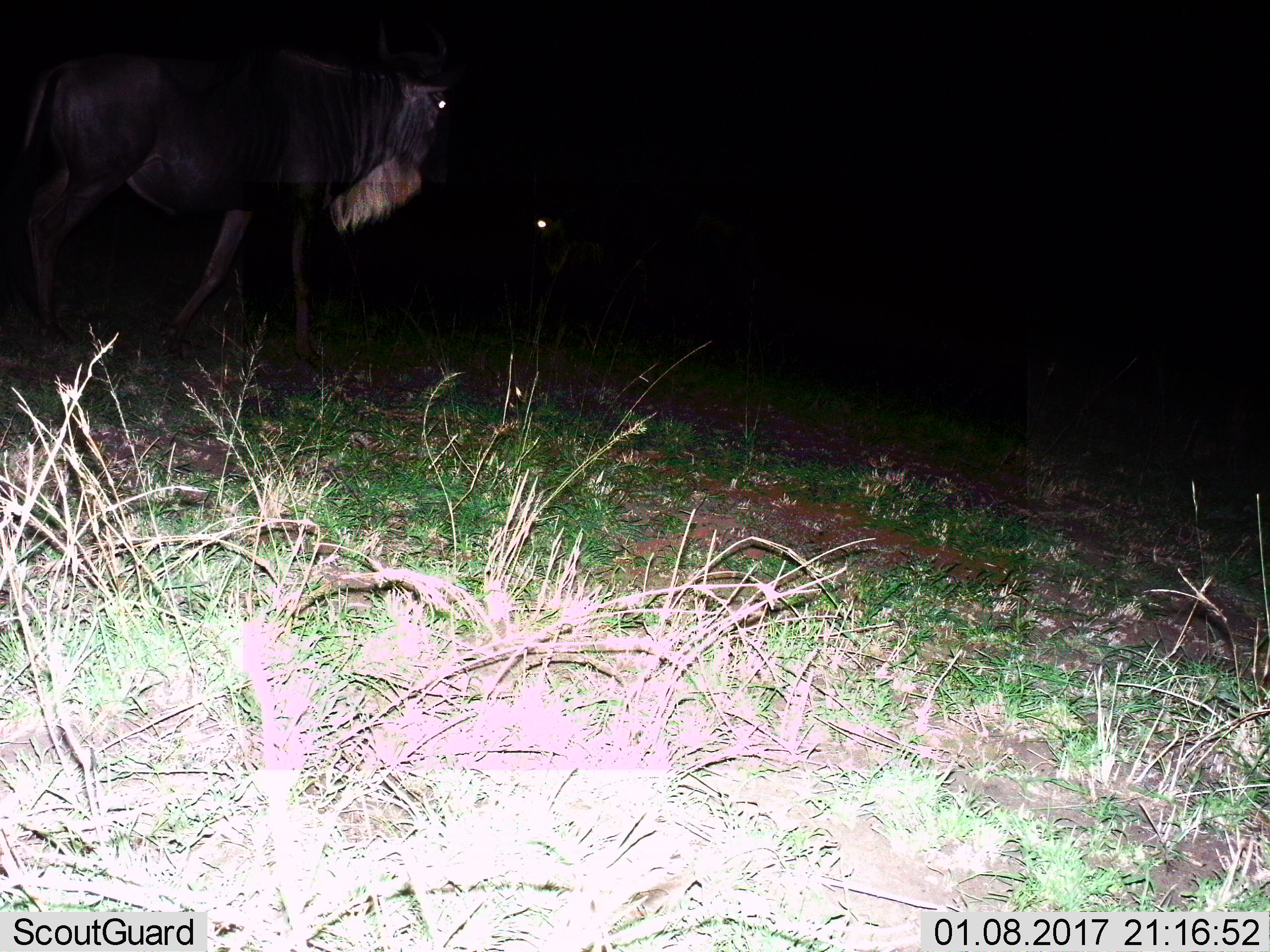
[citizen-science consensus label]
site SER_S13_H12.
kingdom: Animalia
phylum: Chordata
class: Mammalia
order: Artiodactyla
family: Bovidae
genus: Connochaetes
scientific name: Connochaetes taurinus taurinus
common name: blue wildebeest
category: wildebeestblue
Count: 2.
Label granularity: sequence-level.